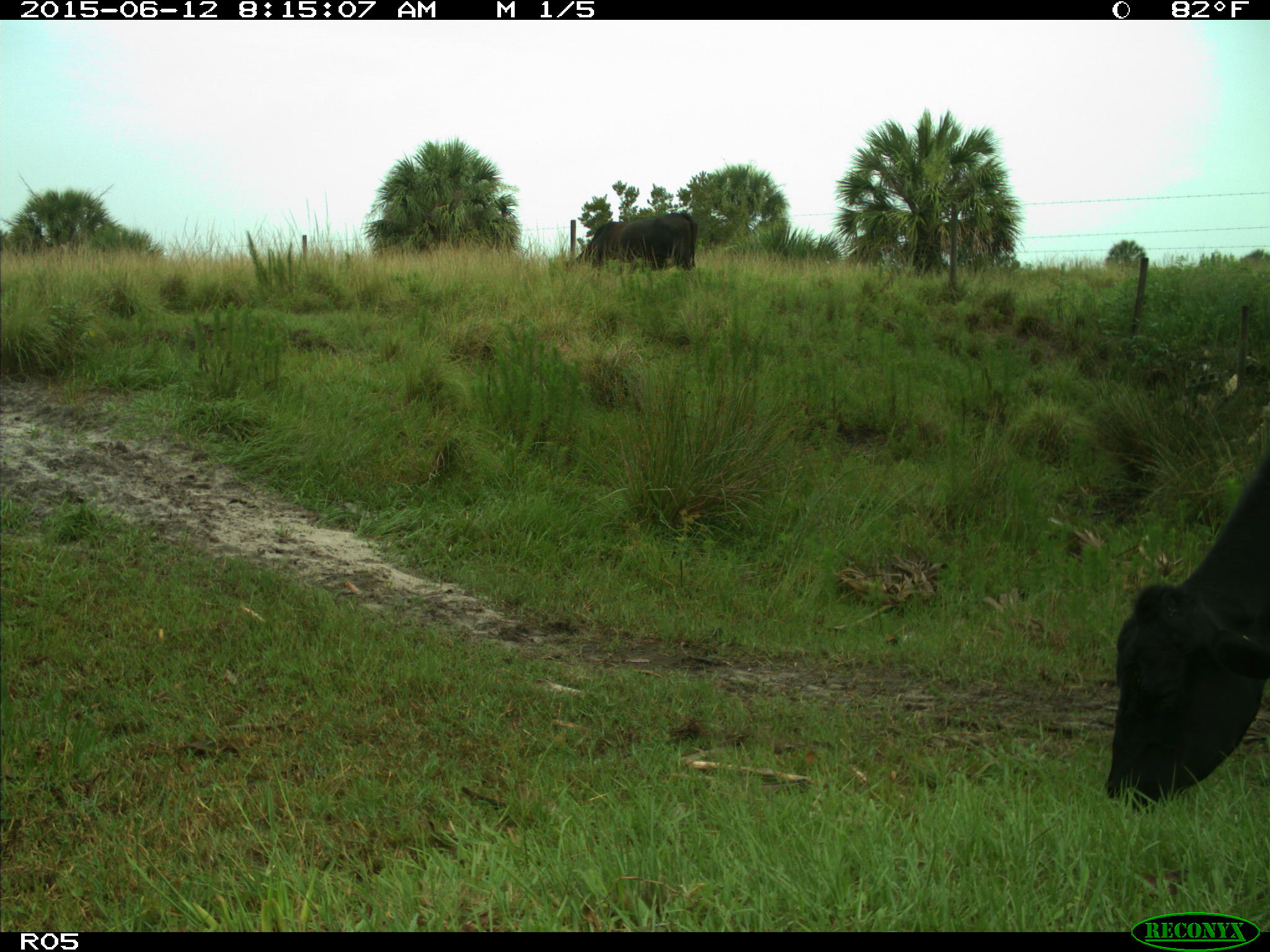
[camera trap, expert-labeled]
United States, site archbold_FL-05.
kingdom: Animalia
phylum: Chordata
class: Mammalia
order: Artiodactyla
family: Bovidae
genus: Bos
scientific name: Bos taurus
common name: domestic cow